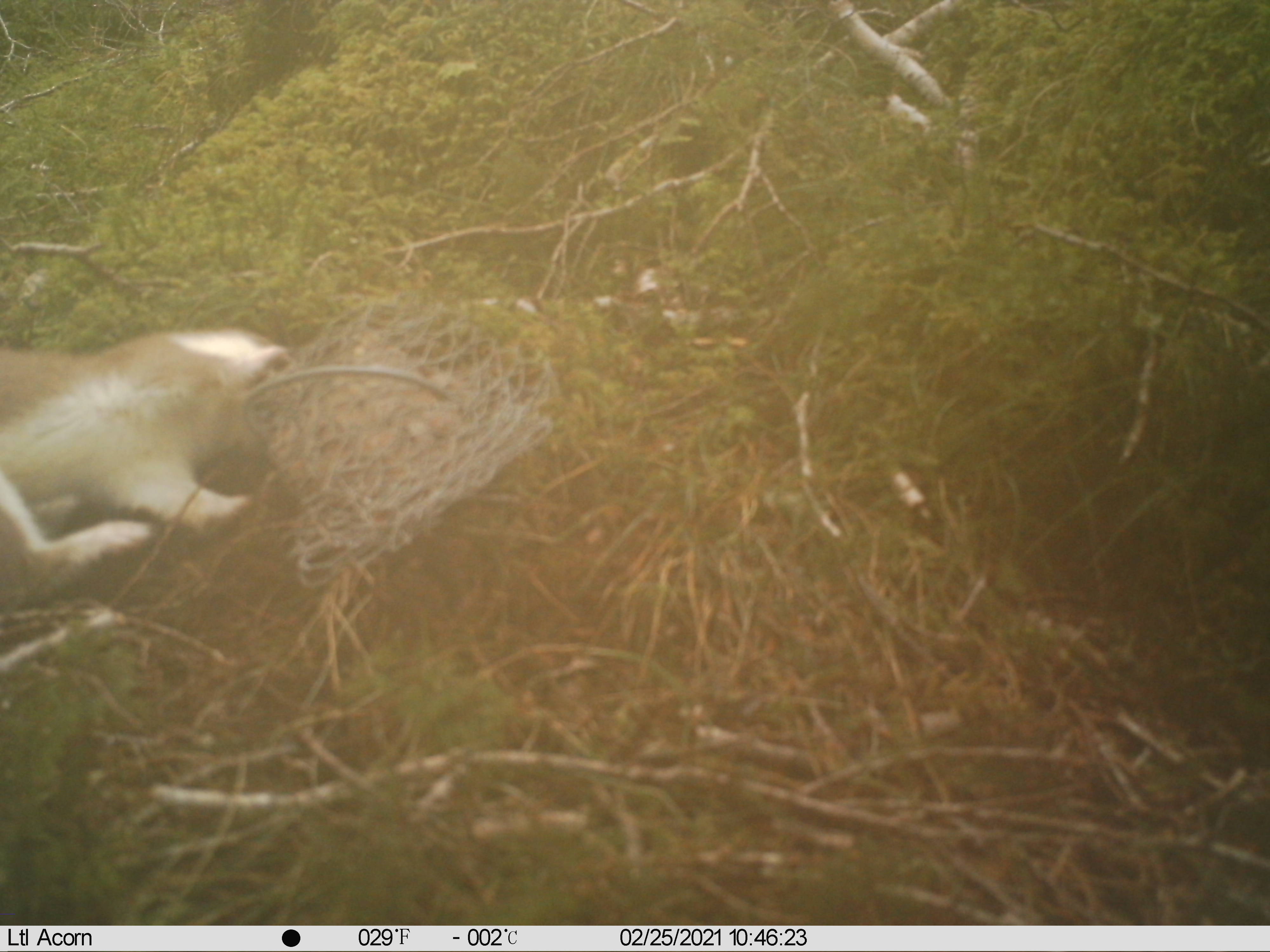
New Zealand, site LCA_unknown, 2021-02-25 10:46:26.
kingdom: Animalia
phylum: Chordata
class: Mammalia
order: Carnivora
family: Mustelidae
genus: Mustela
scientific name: Mustela erminea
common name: stoat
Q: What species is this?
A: Stoat (Mustela erminea).